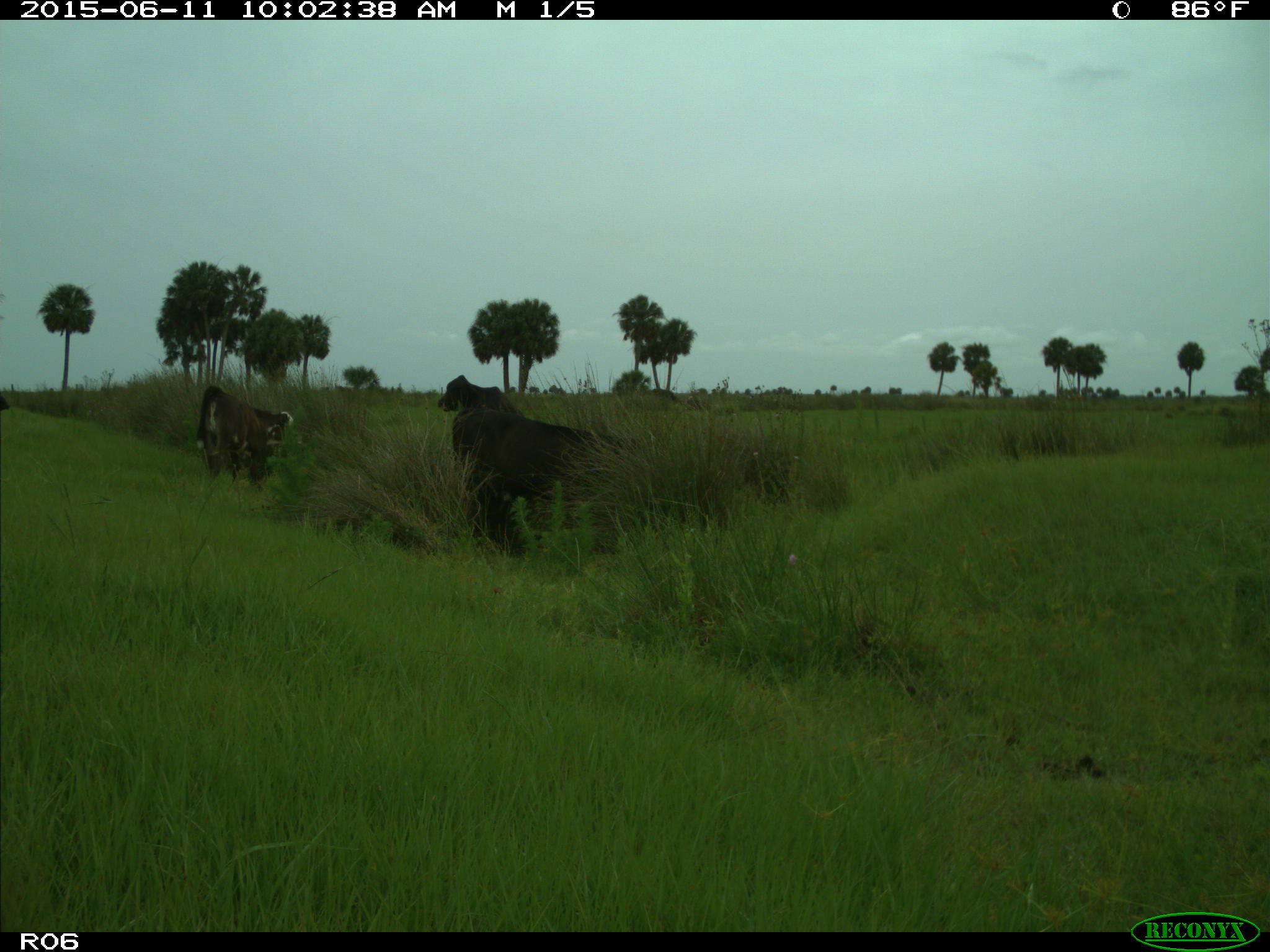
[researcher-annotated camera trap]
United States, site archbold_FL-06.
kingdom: Animalia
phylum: Chordata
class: Mammalia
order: Artiodactyla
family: Bovidae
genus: Bos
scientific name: Bos taurus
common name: domestic cow